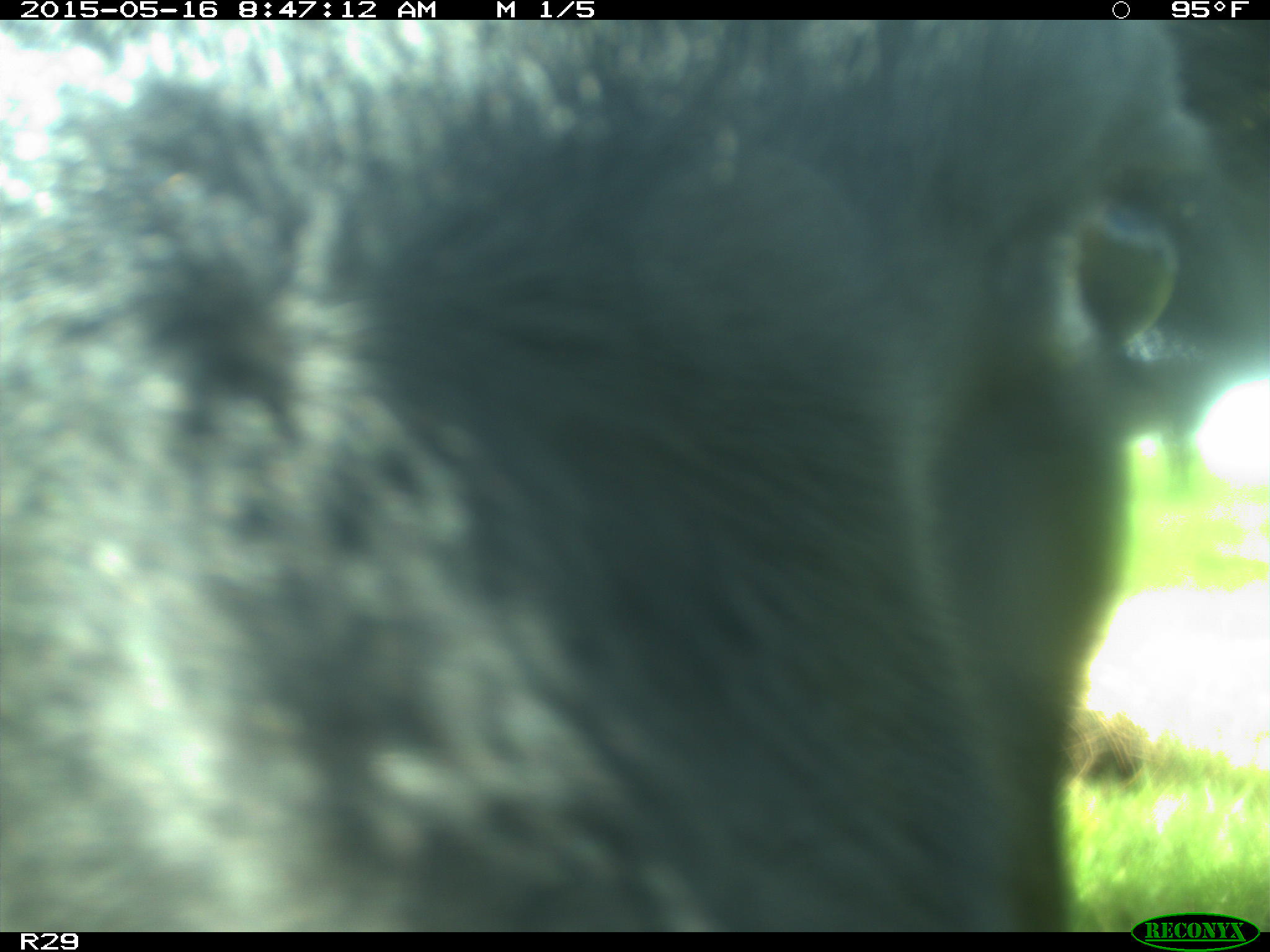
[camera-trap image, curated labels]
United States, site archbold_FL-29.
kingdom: Animalia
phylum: Chordata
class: Mammalia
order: Artiodactyla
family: Bovidae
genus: Bos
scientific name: Bos taurus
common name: domestic cow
Bos taurus (domestic cow).